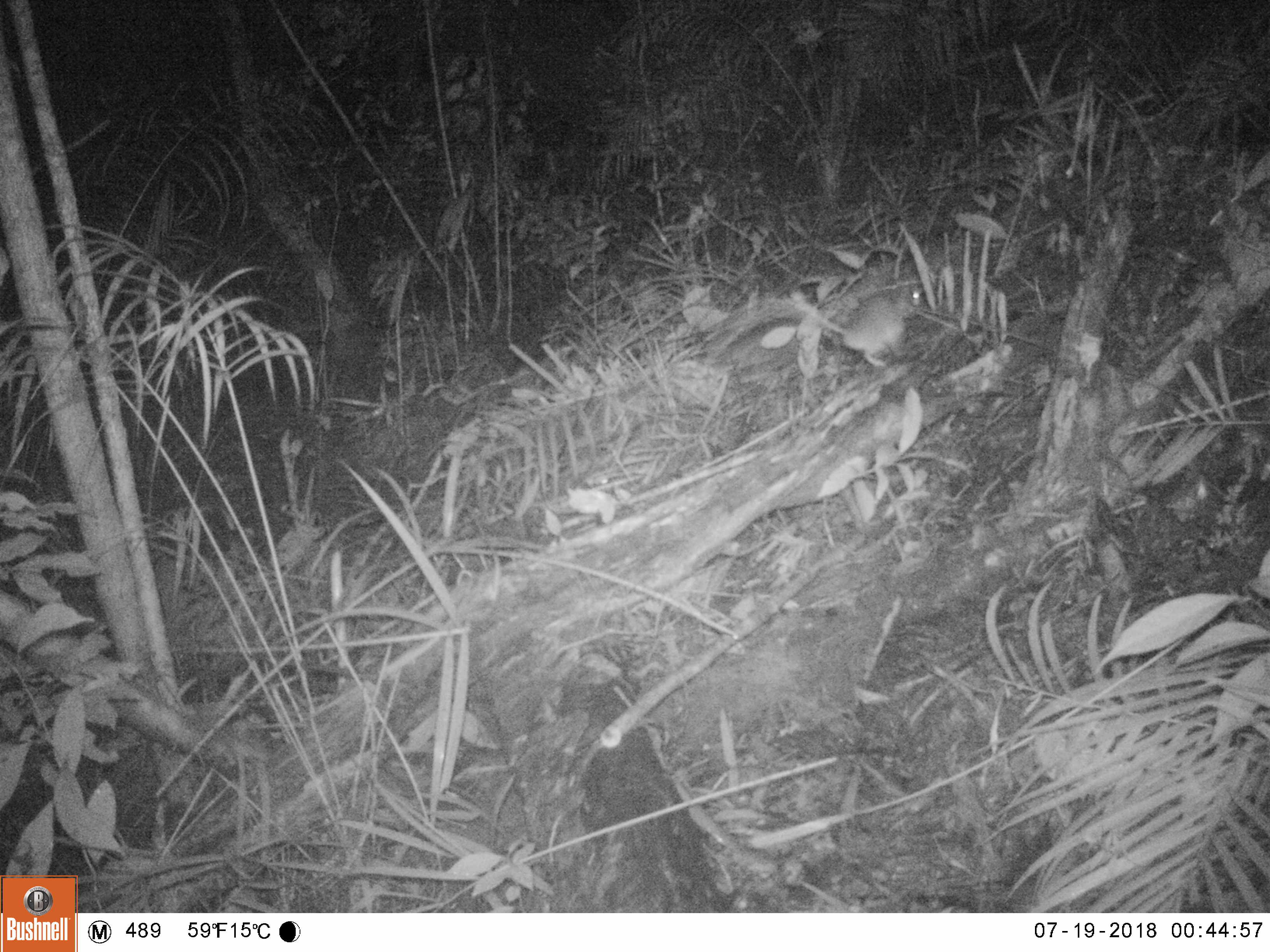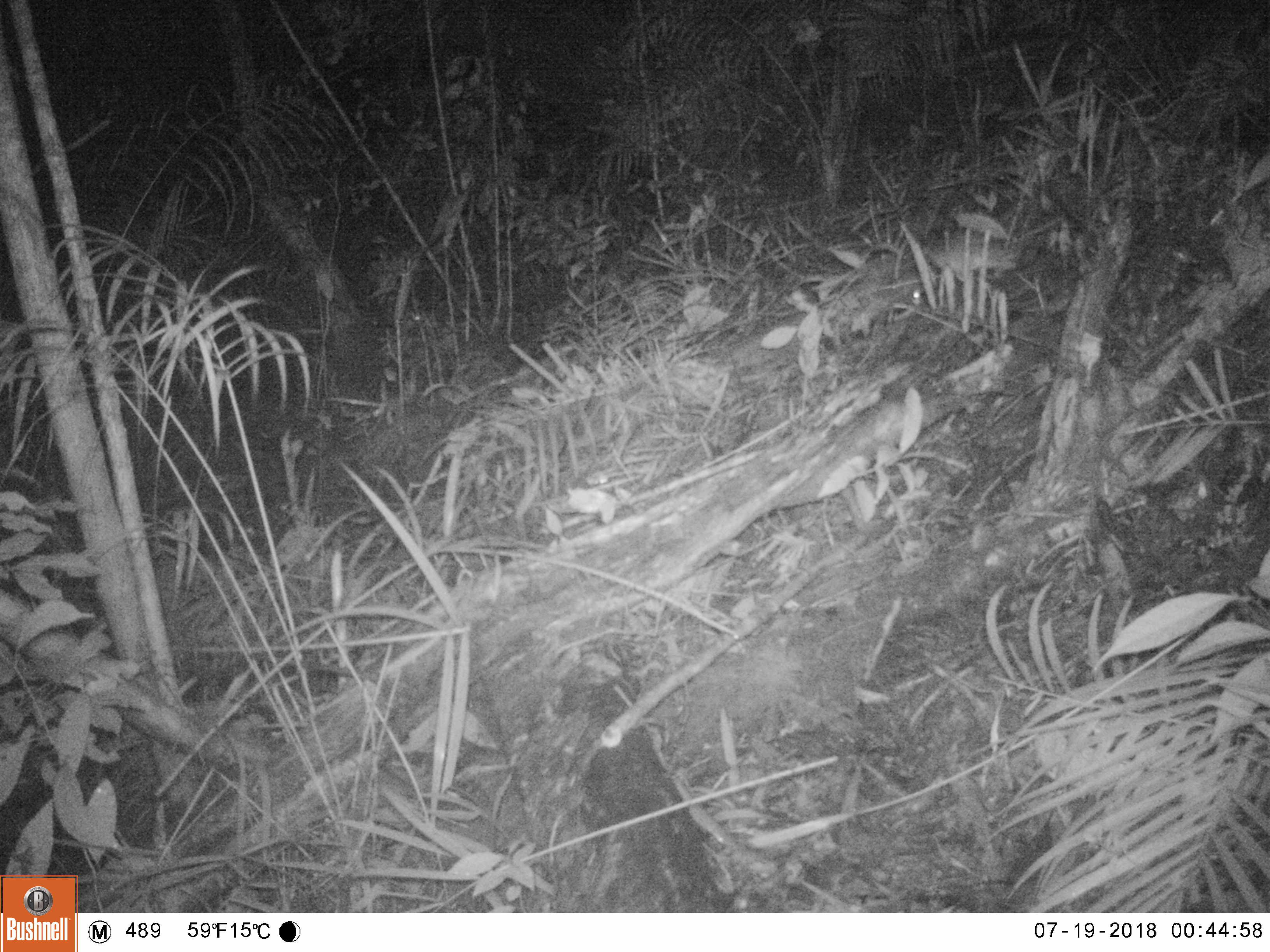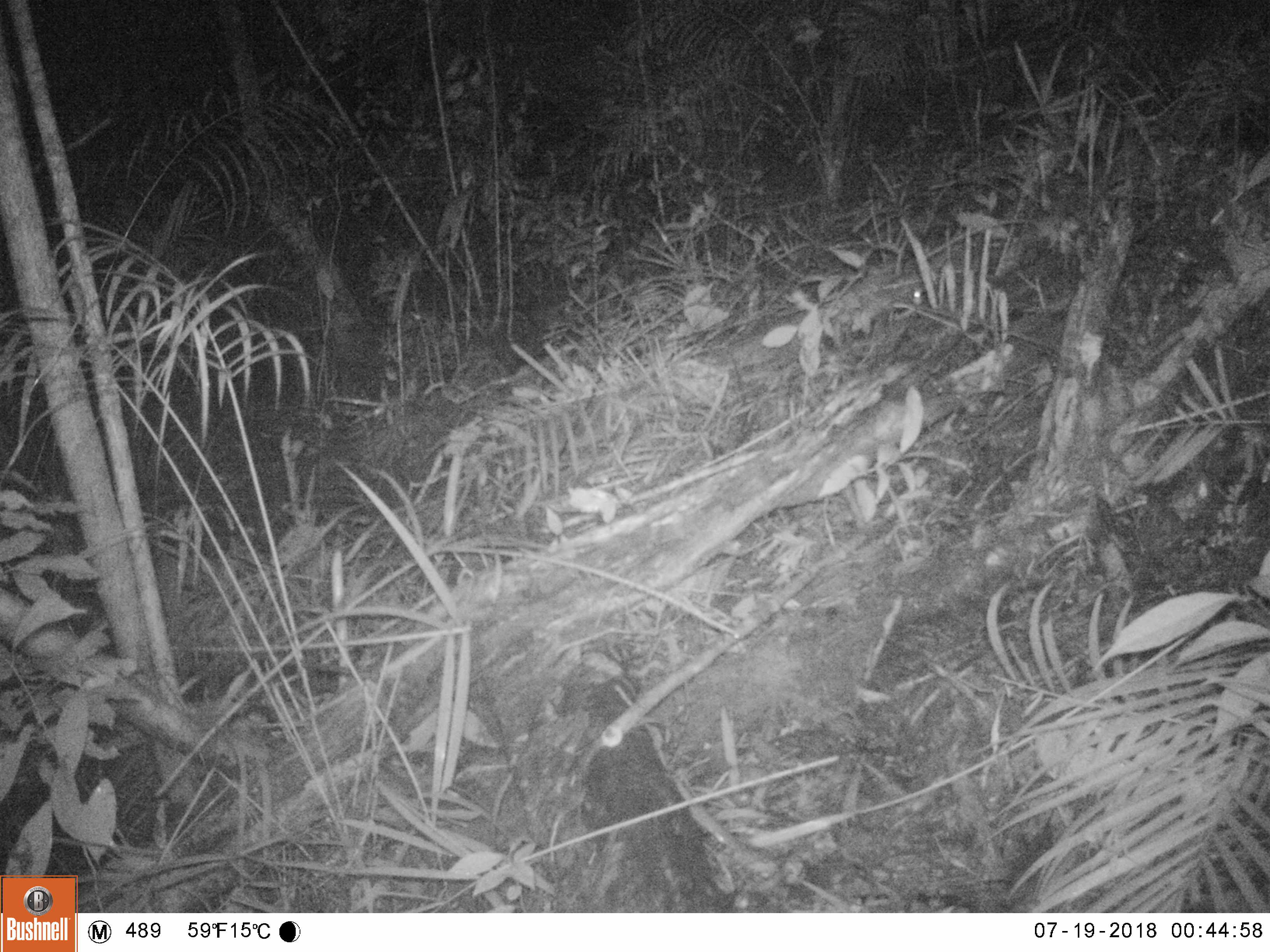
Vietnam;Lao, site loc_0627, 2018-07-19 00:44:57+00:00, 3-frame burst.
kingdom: Animalia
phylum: Chordata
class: Mammalia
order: Rodentia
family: Muridae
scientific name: Muridae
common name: old-world mice and rats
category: unidentified murid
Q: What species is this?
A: Unidentified murid (old-world mice and rats) (Muridae).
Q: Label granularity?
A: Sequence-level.